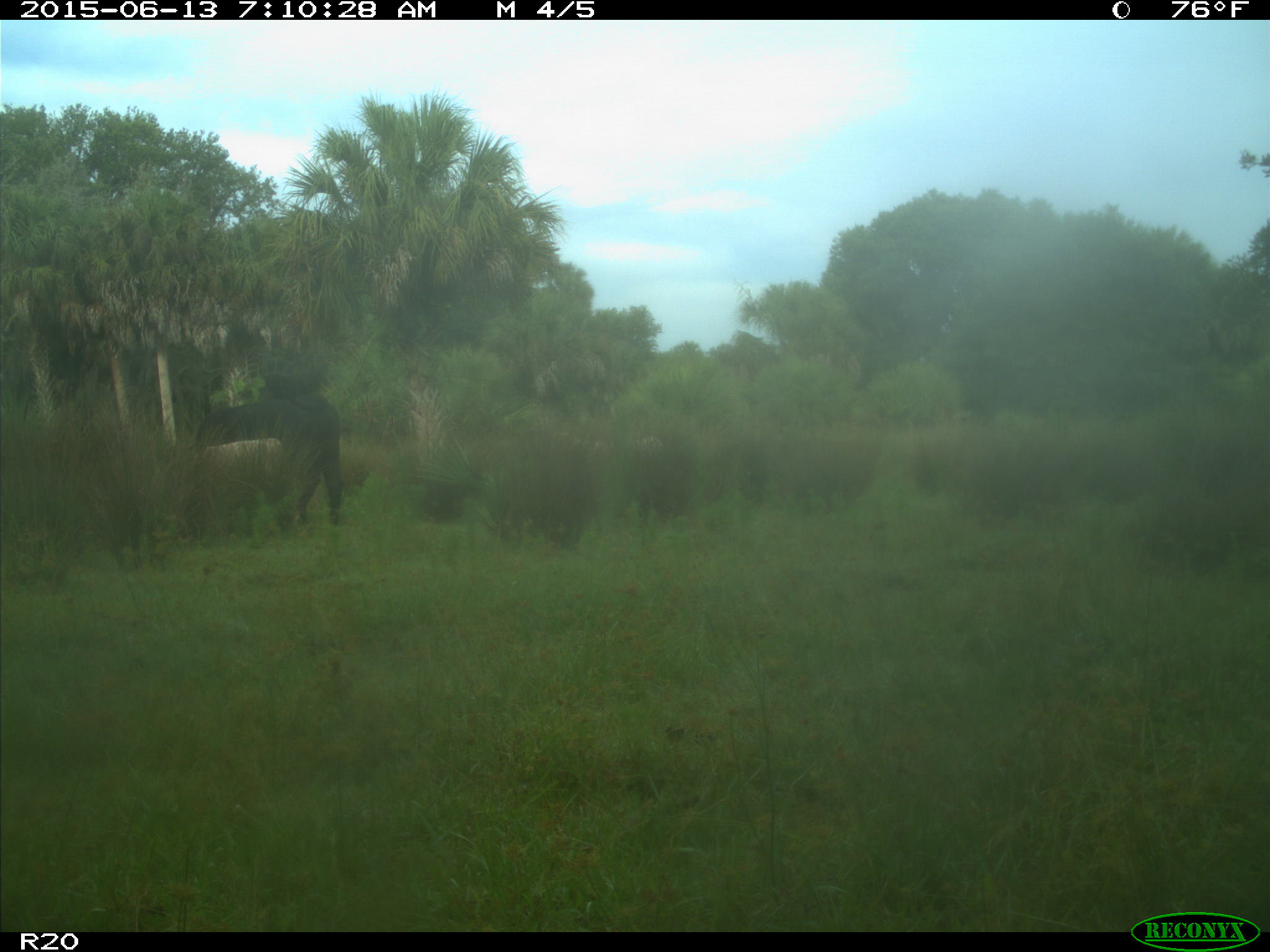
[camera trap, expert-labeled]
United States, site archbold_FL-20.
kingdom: Animalia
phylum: Chordata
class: Mammalia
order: Artiodactyla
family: Bovidae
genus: Bos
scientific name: Bos taurus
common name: domestic cow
Bos taurus (domestic cow).